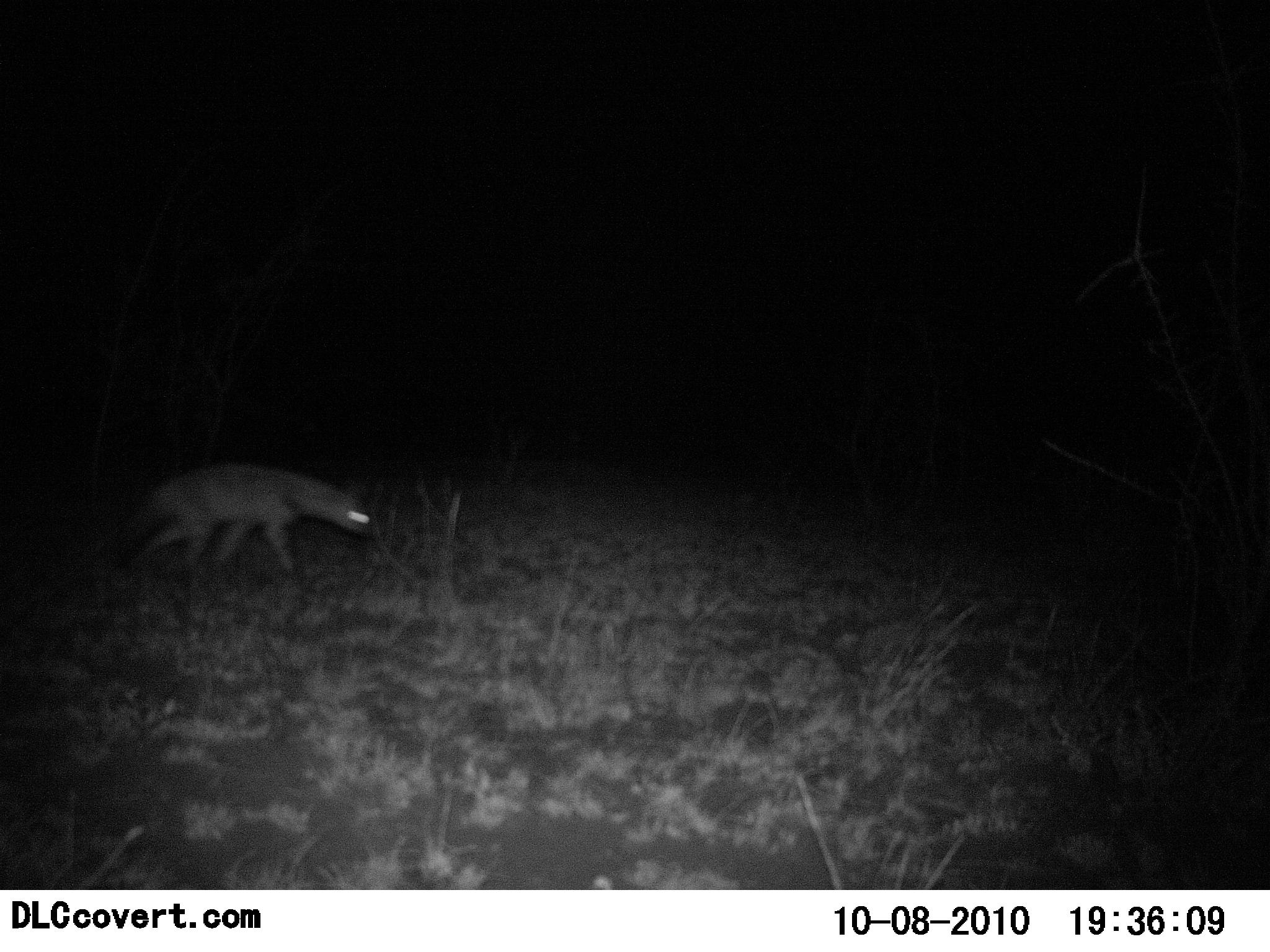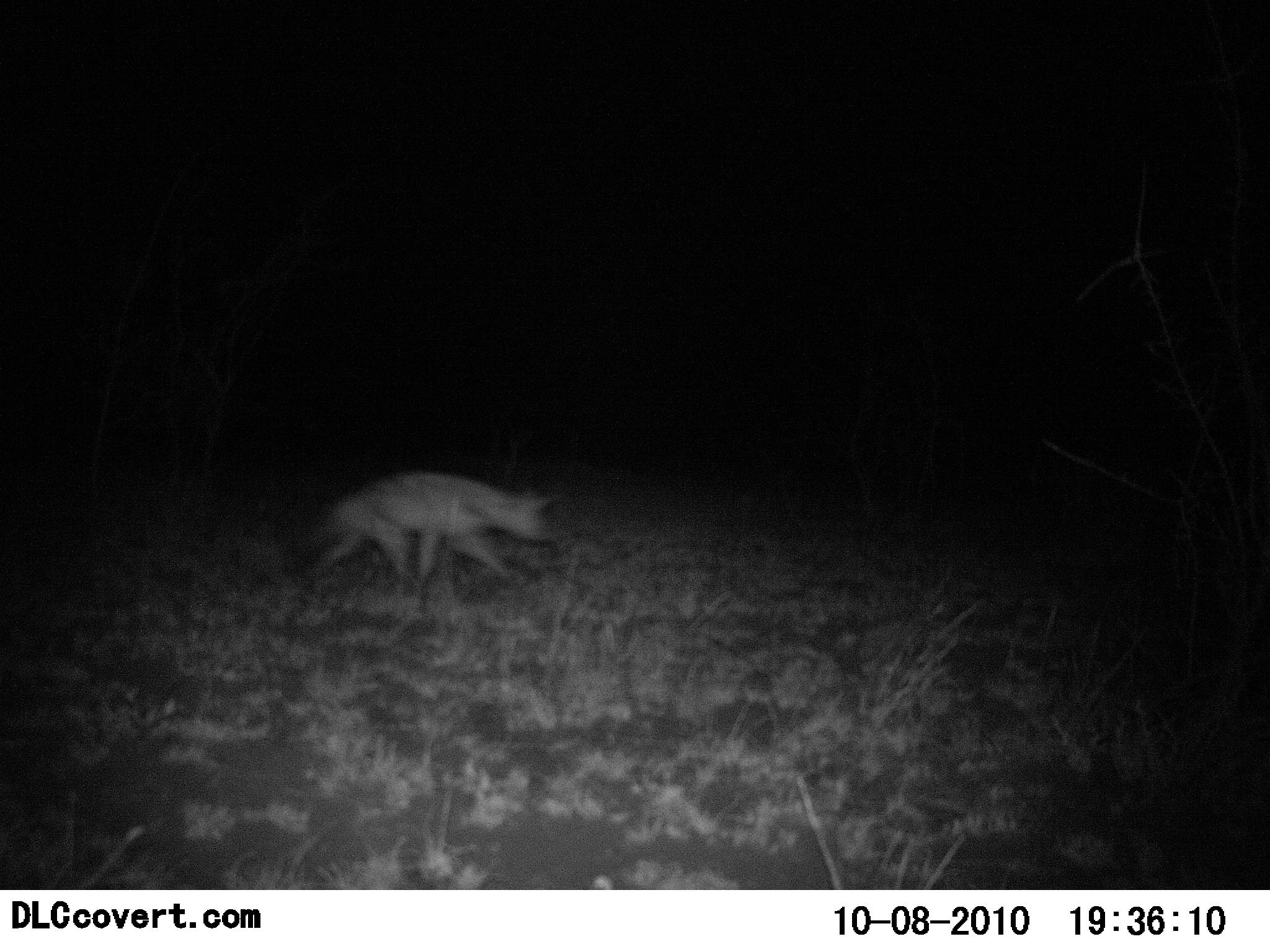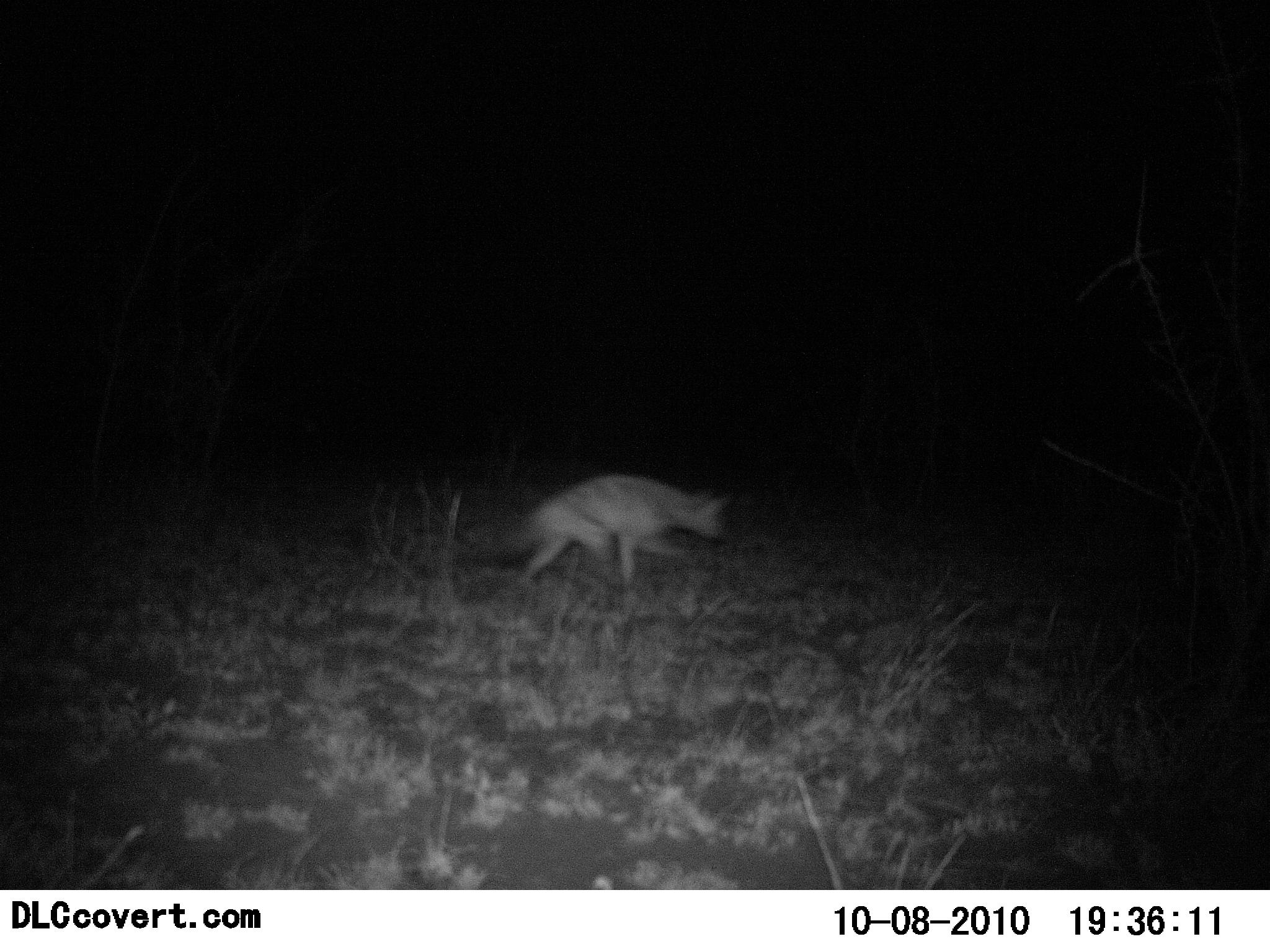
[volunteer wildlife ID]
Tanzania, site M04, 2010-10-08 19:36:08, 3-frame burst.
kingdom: Animalia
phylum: Chordata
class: Mammalia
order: Carnivora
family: Hyaenidae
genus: Crocuta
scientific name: Crocuta crocuta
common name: spotted hyena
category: hyenaspotted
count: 1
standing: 8%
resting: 0%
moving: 100%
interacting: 0%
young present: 0%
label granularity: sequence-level